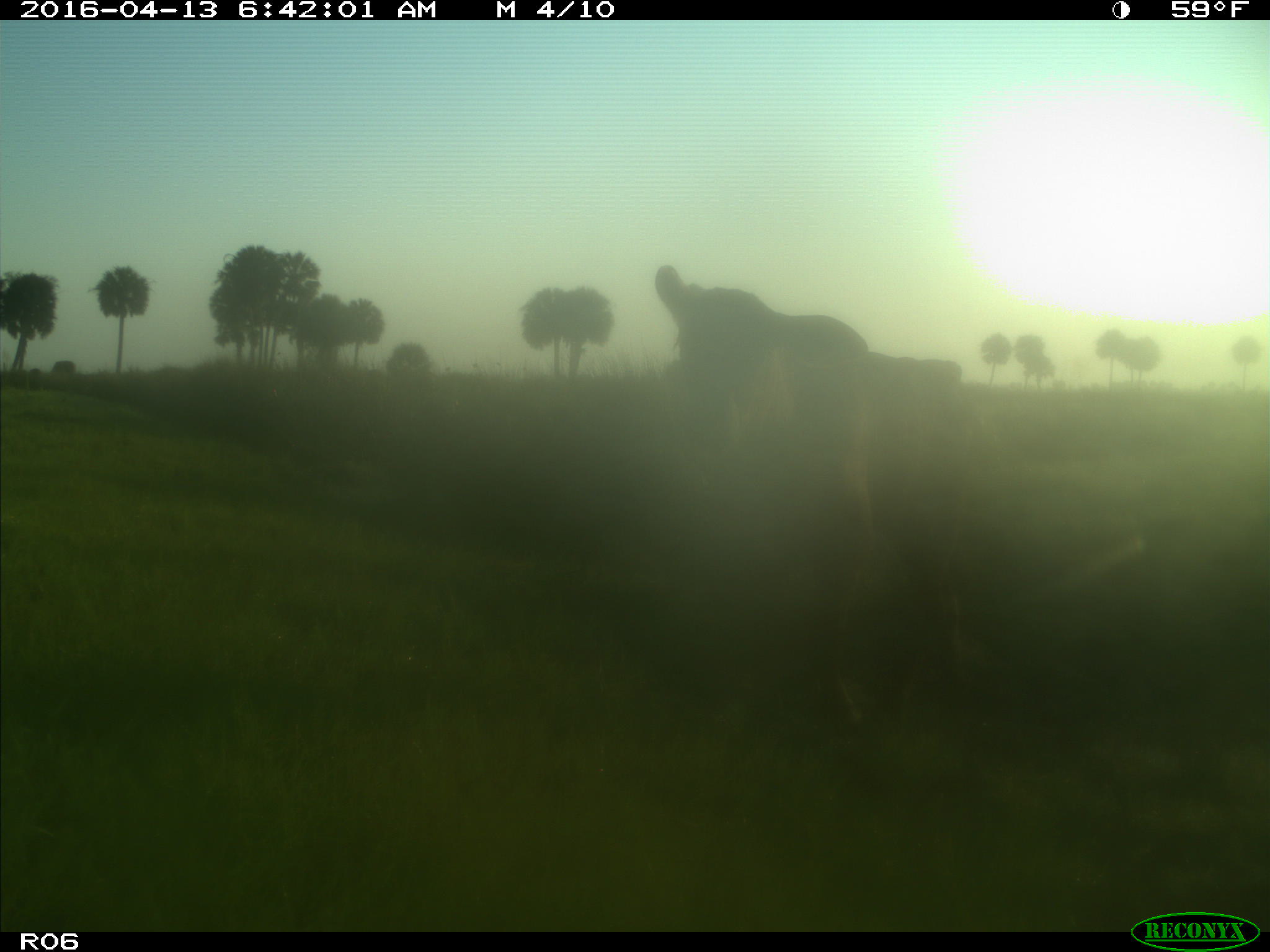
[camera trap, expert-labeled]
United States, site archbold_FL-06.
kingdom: Animalia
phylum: Chordata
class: Mammalia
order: Artiodactyla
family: Bovidae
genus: Bos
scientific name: Bos taurus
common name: domestic cow